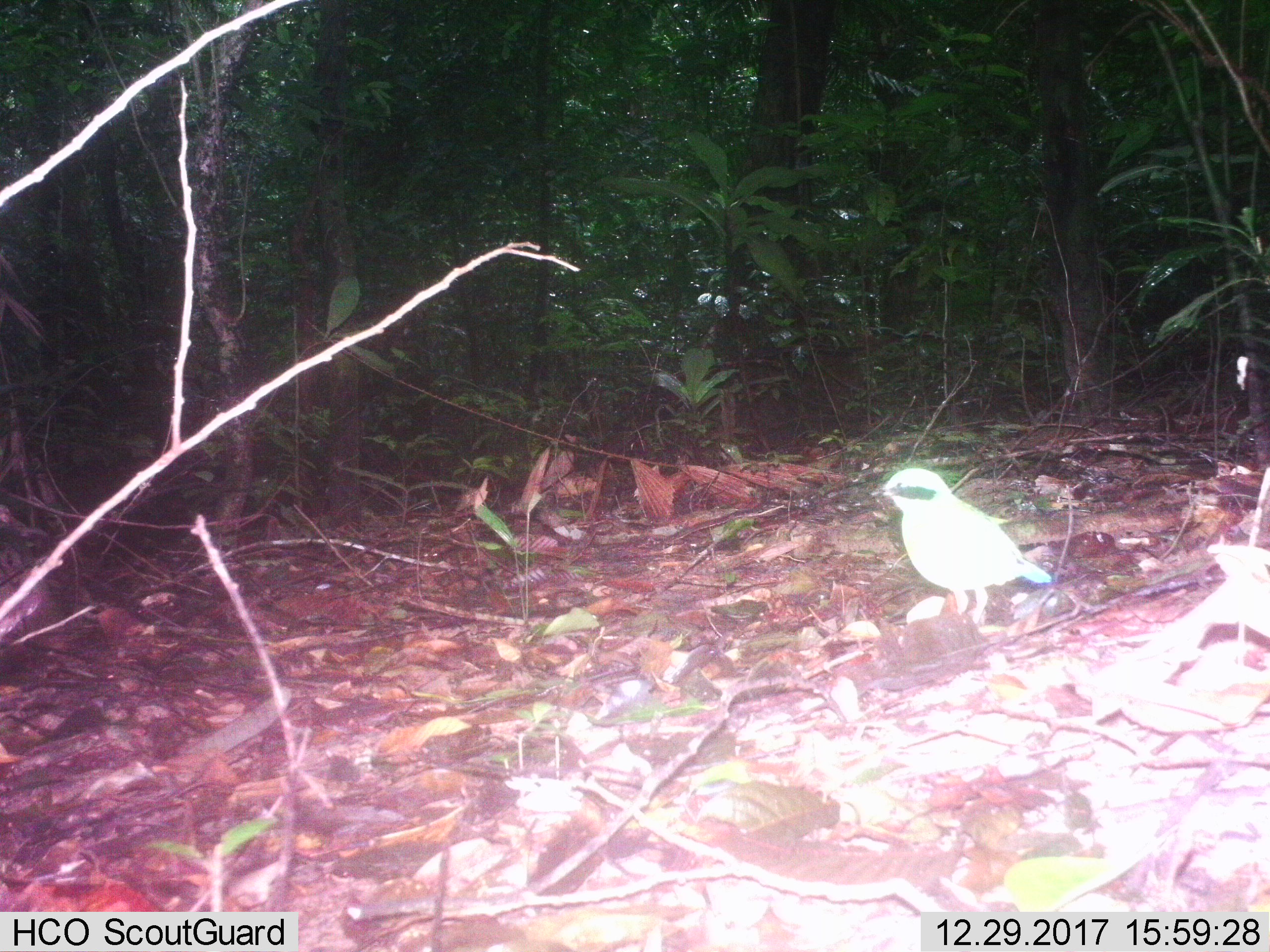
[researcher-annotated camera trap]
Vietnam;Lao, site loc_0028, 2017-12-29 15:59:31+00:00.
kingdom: Animalia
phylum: Chordata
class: Aves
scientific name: Aves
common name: bird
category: unidentified bird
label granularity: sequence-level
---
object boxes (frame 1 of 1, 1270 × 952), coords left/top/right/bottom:
unidentified bird: 871/467/1052/623